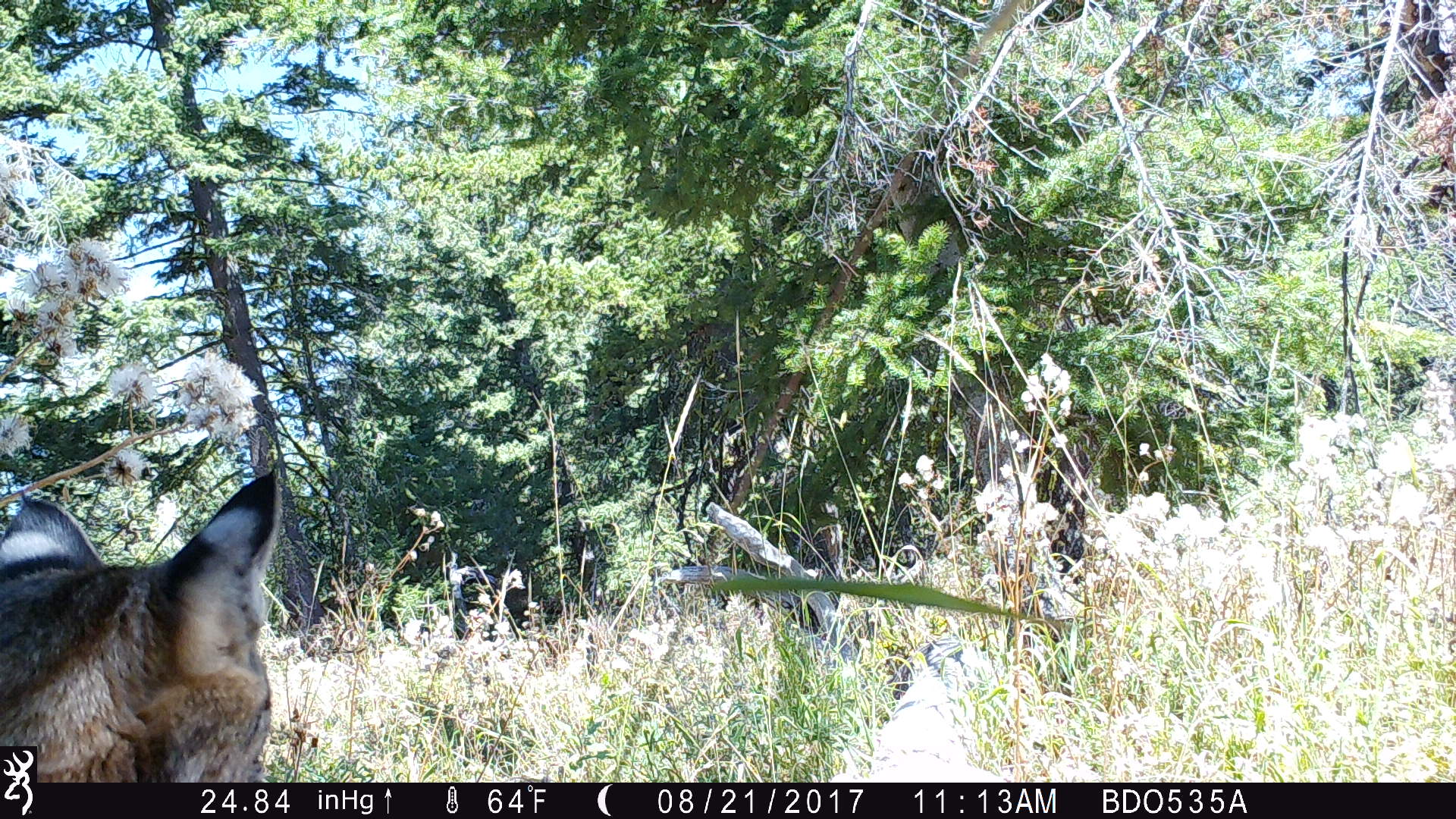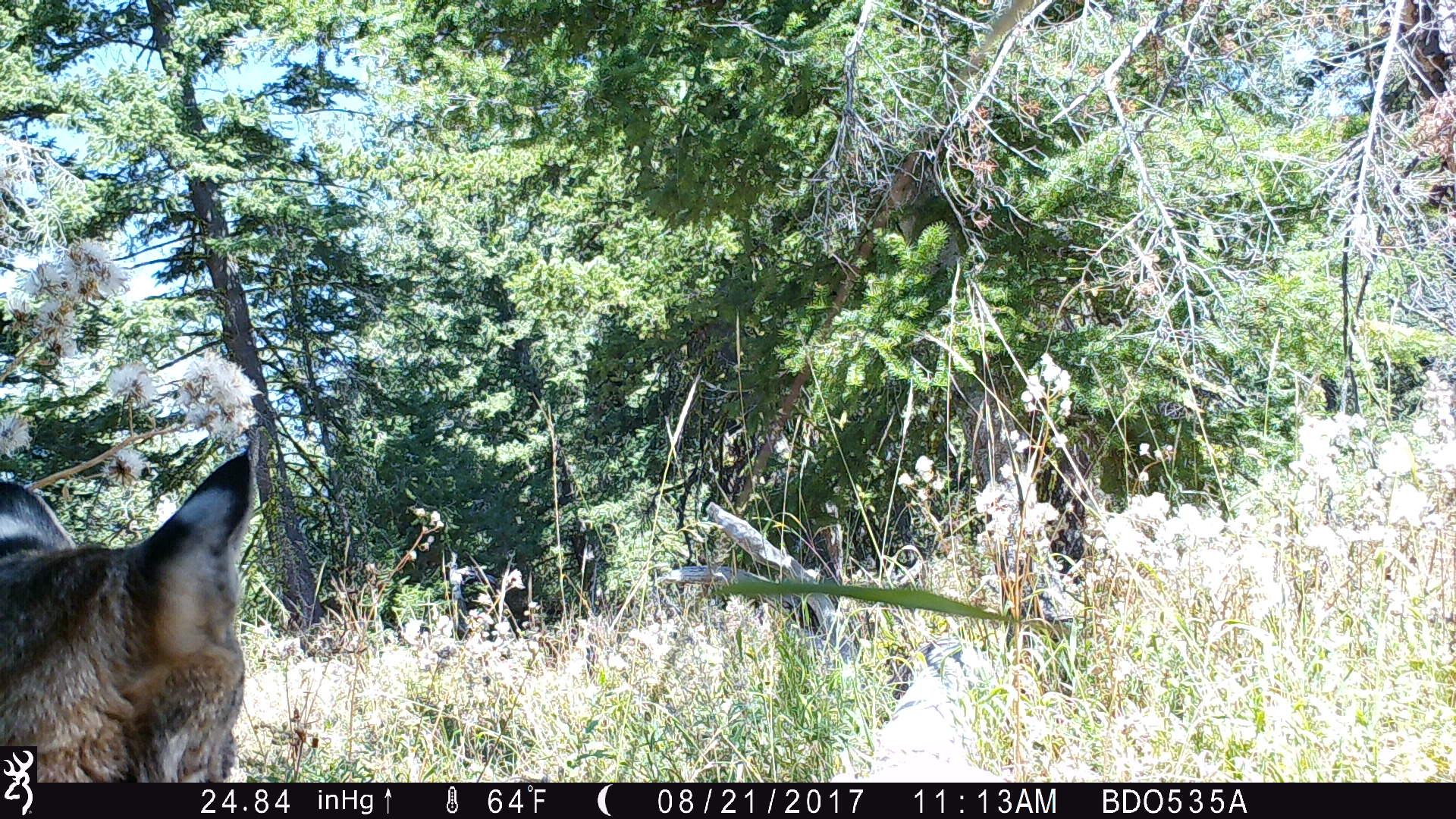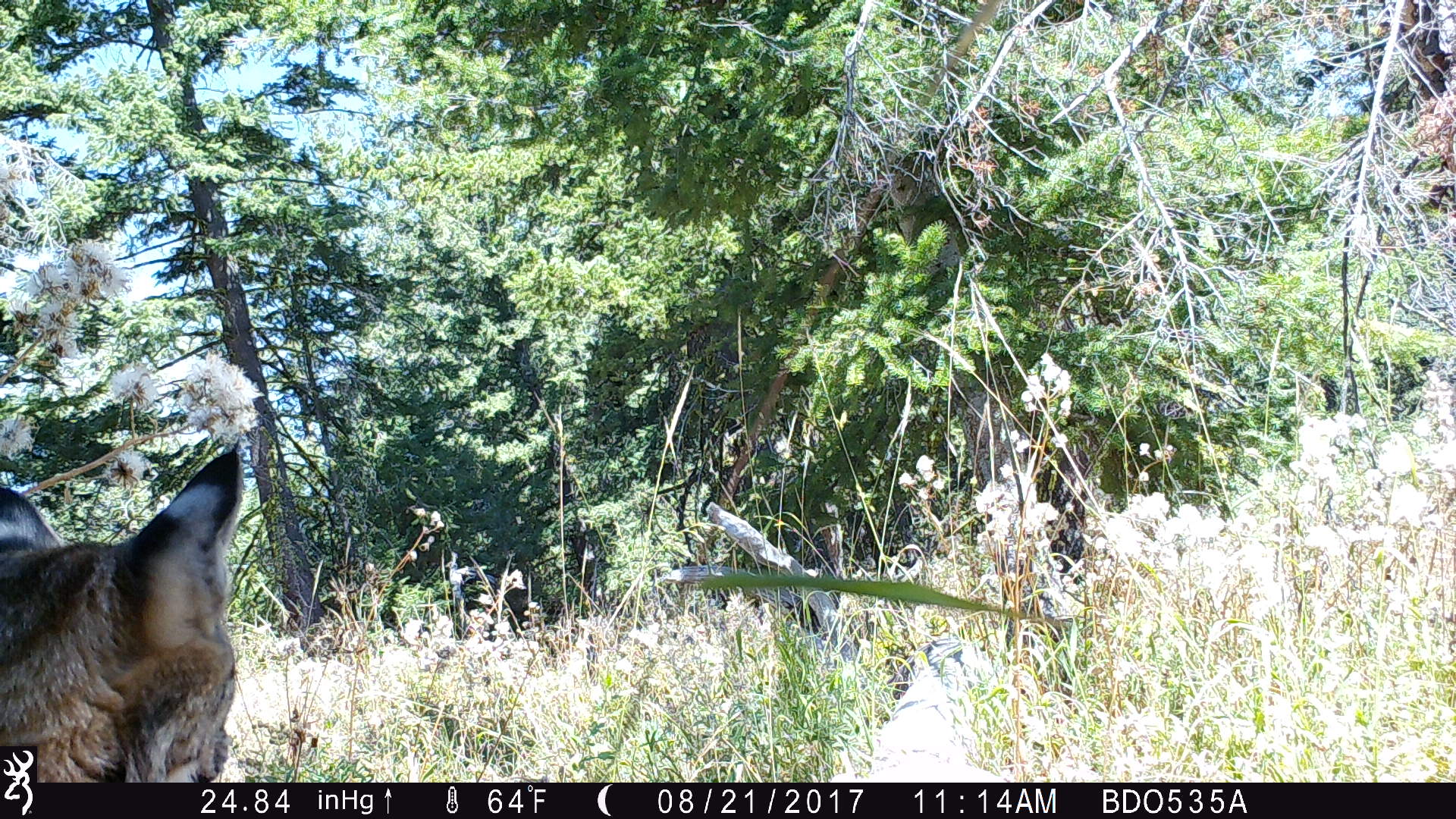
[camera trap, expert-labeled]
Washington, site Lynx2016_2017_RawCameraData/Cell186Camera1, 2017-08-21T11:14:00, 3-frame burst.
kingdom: Animalia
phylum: Chordata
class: Mammalia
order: Carnivora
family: Felidae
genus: Lynx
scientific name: Lynx rufus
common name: bobcat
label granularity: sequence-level